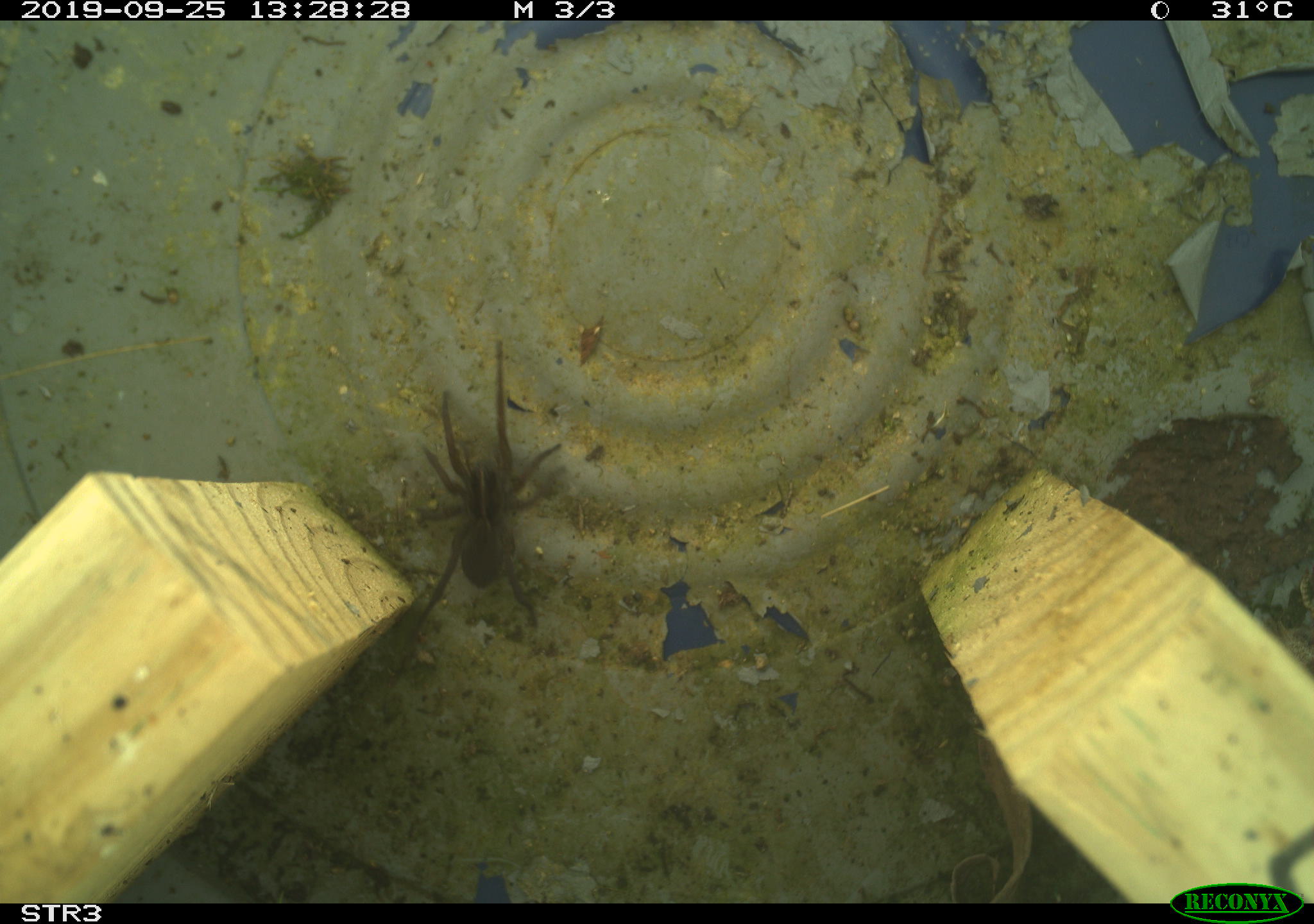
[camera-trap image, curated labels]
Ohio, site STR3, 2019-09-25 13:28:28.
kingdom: Animalia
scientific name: Animalia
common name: animal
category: invertebrate